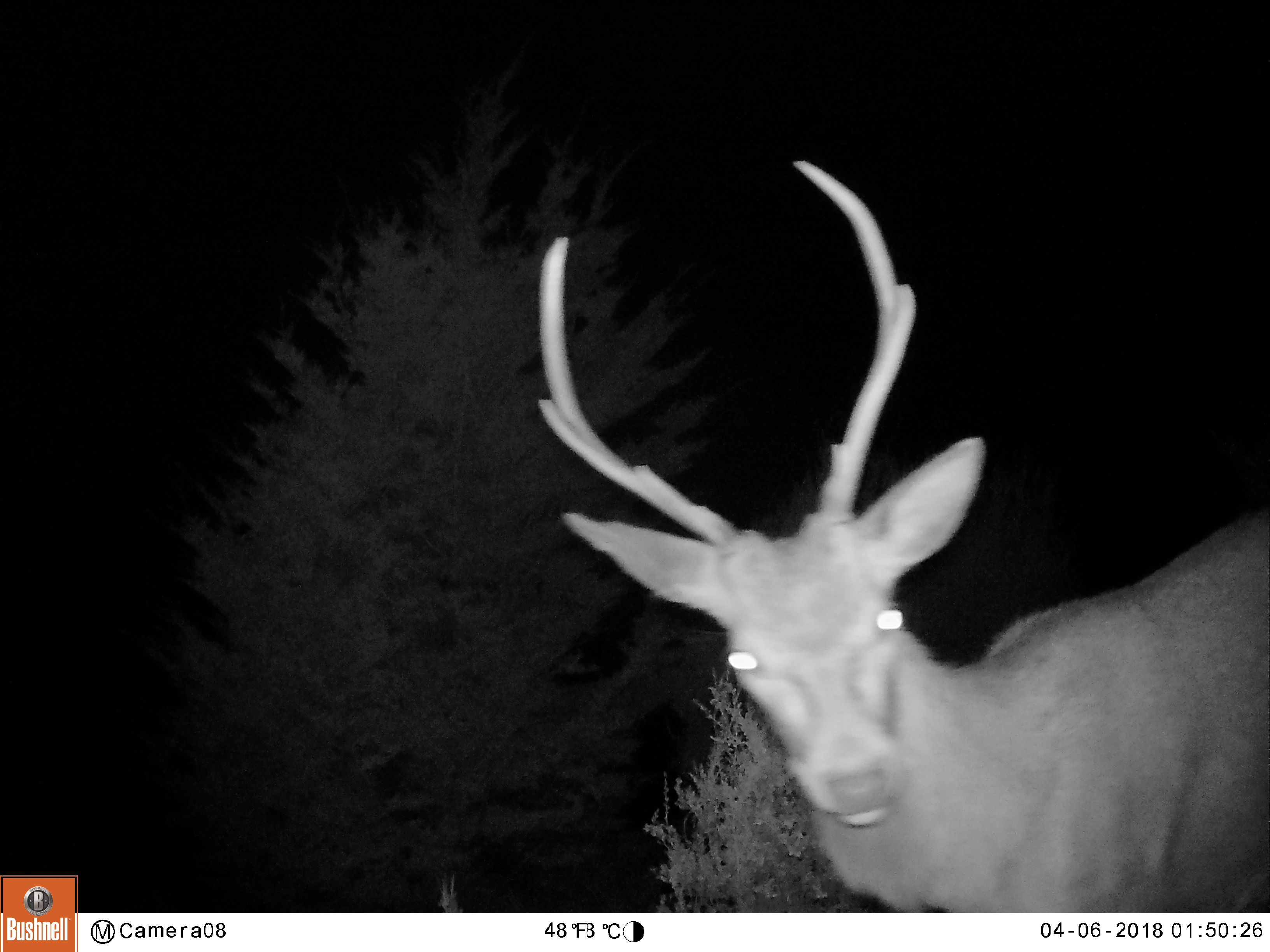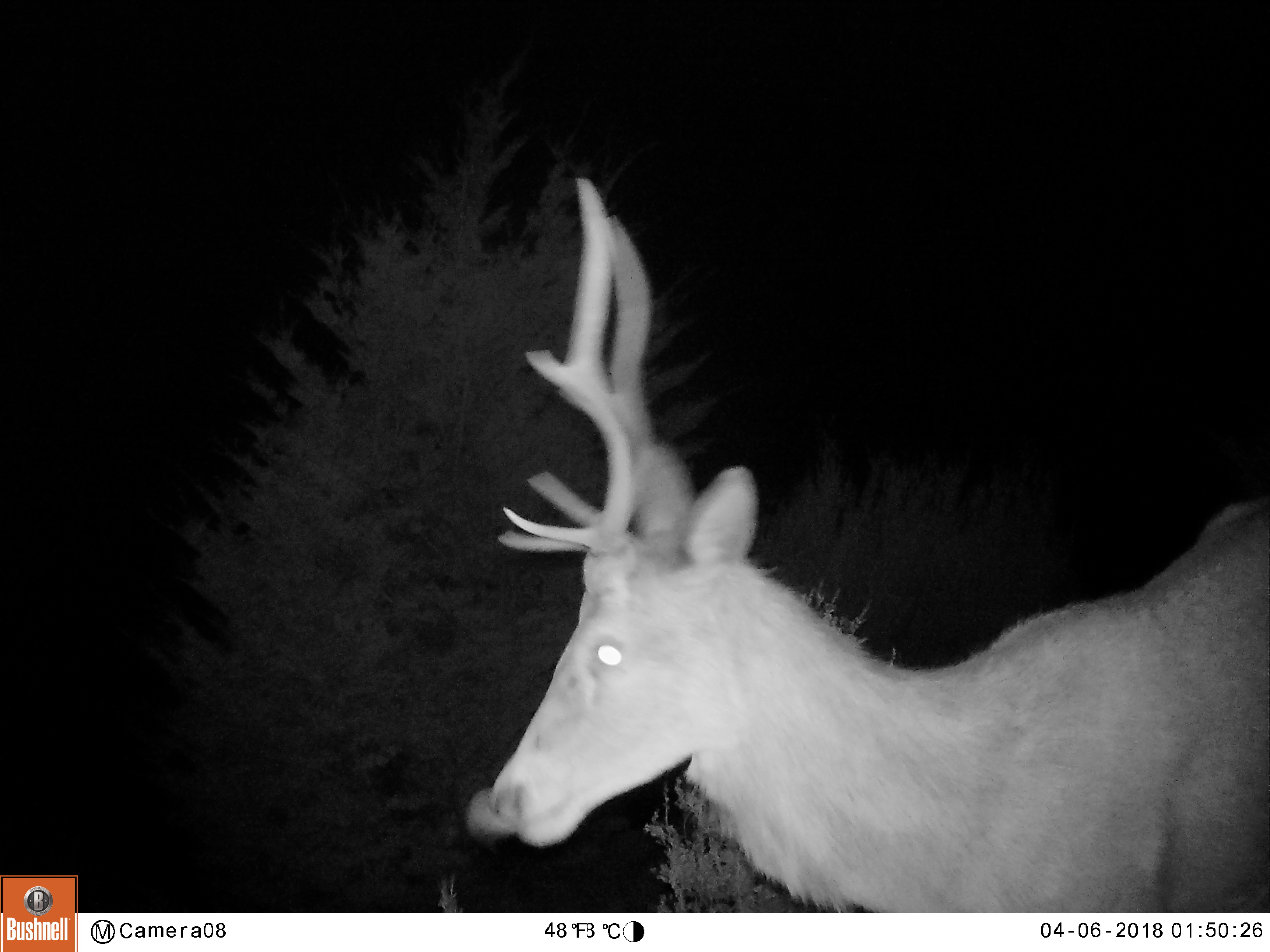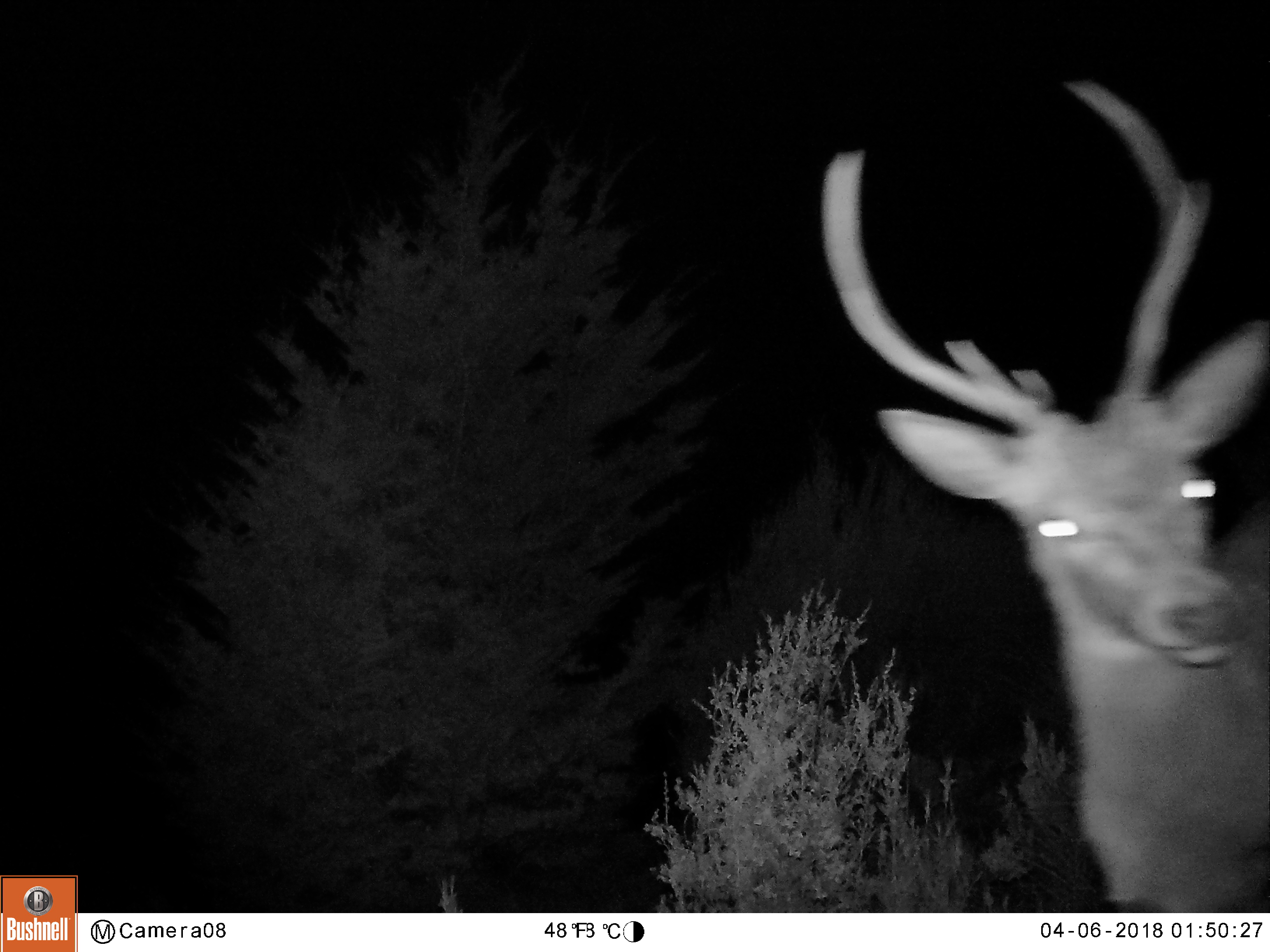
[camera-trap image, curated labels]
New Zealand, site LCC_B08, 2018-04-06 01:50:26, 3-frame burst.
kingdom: Animalia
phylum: Chordata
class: Mammalia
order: Artiodactyla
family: Cervidae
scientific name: Cervidae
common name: deer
Deer (Cervidae).